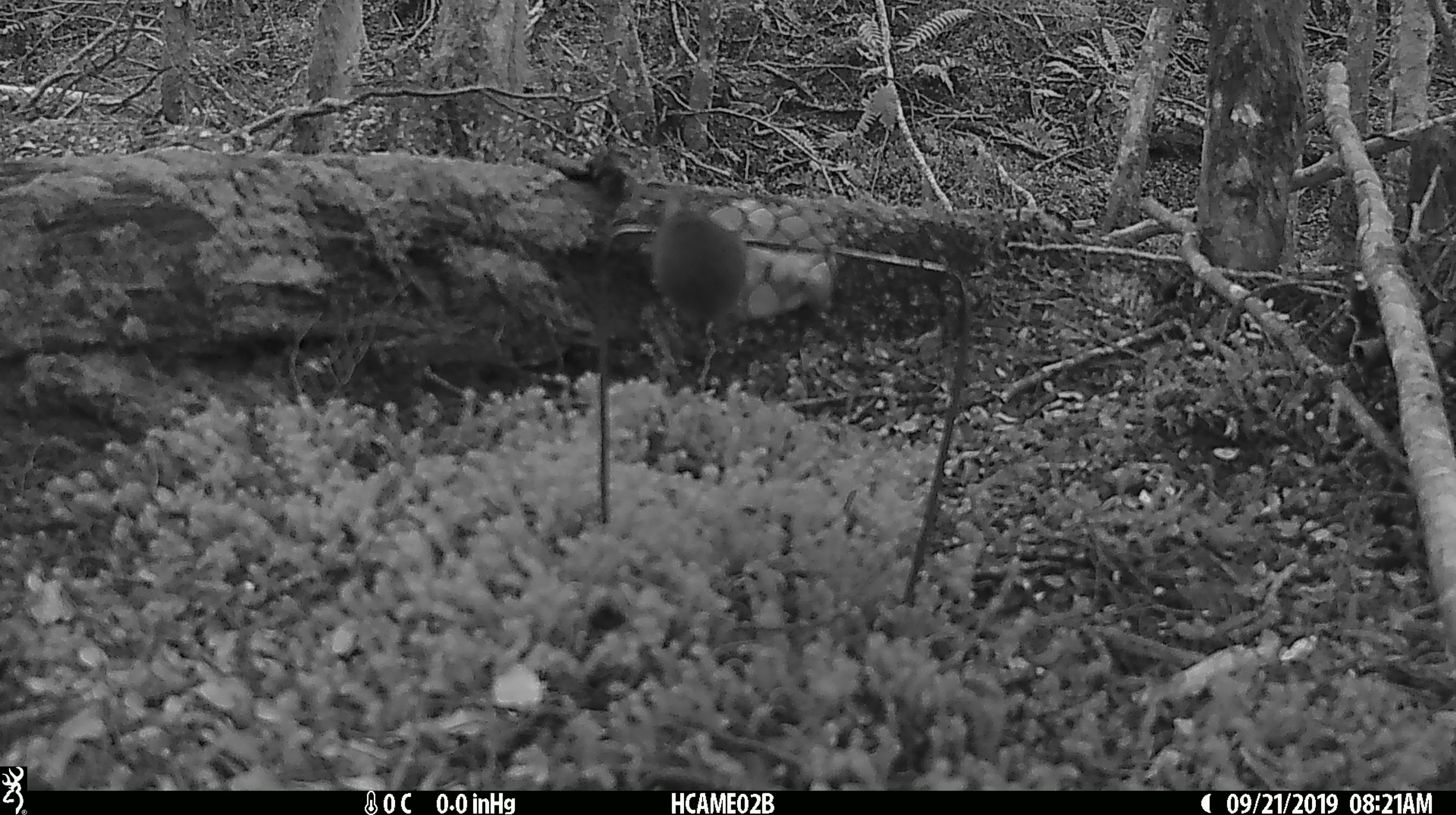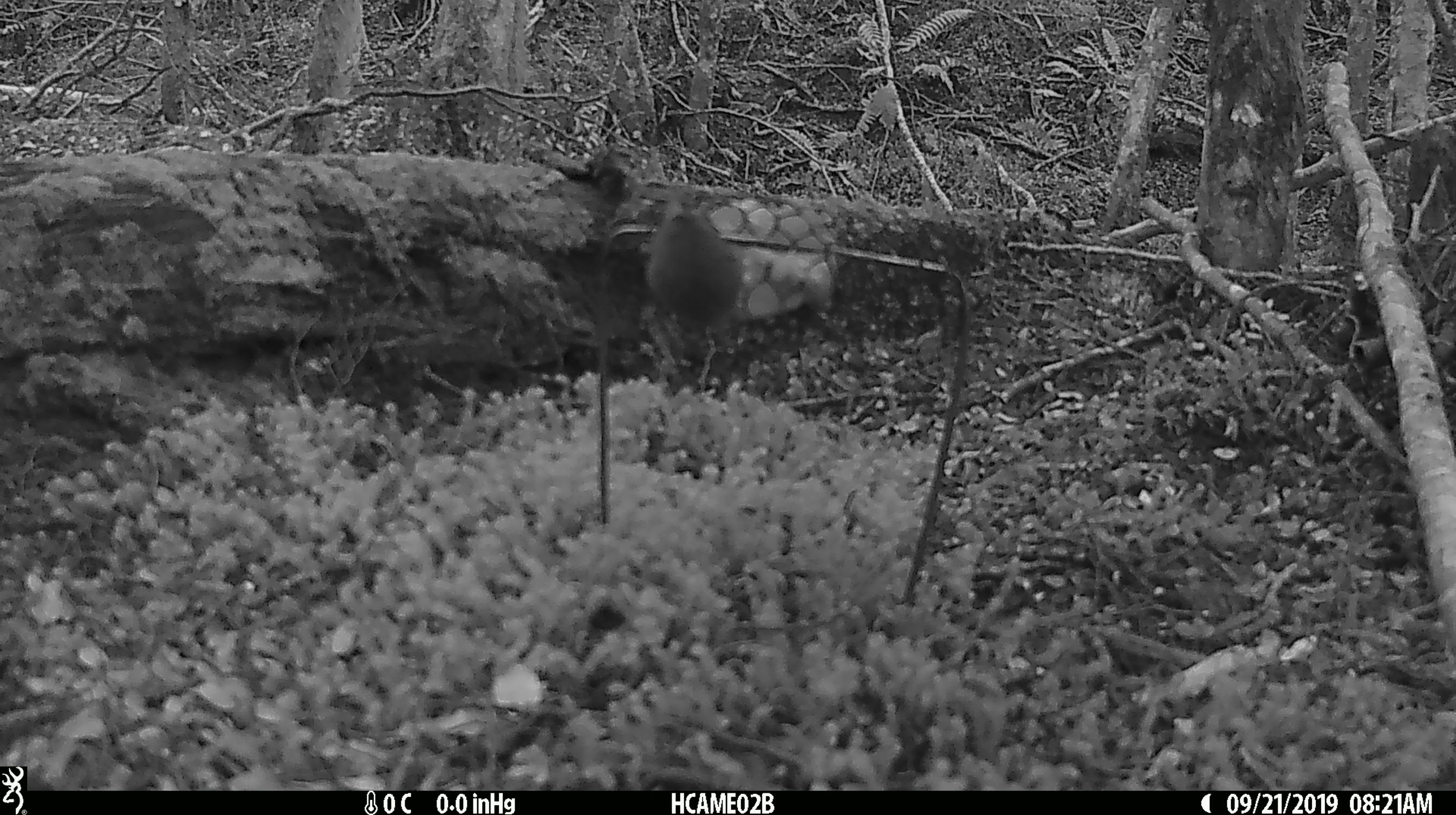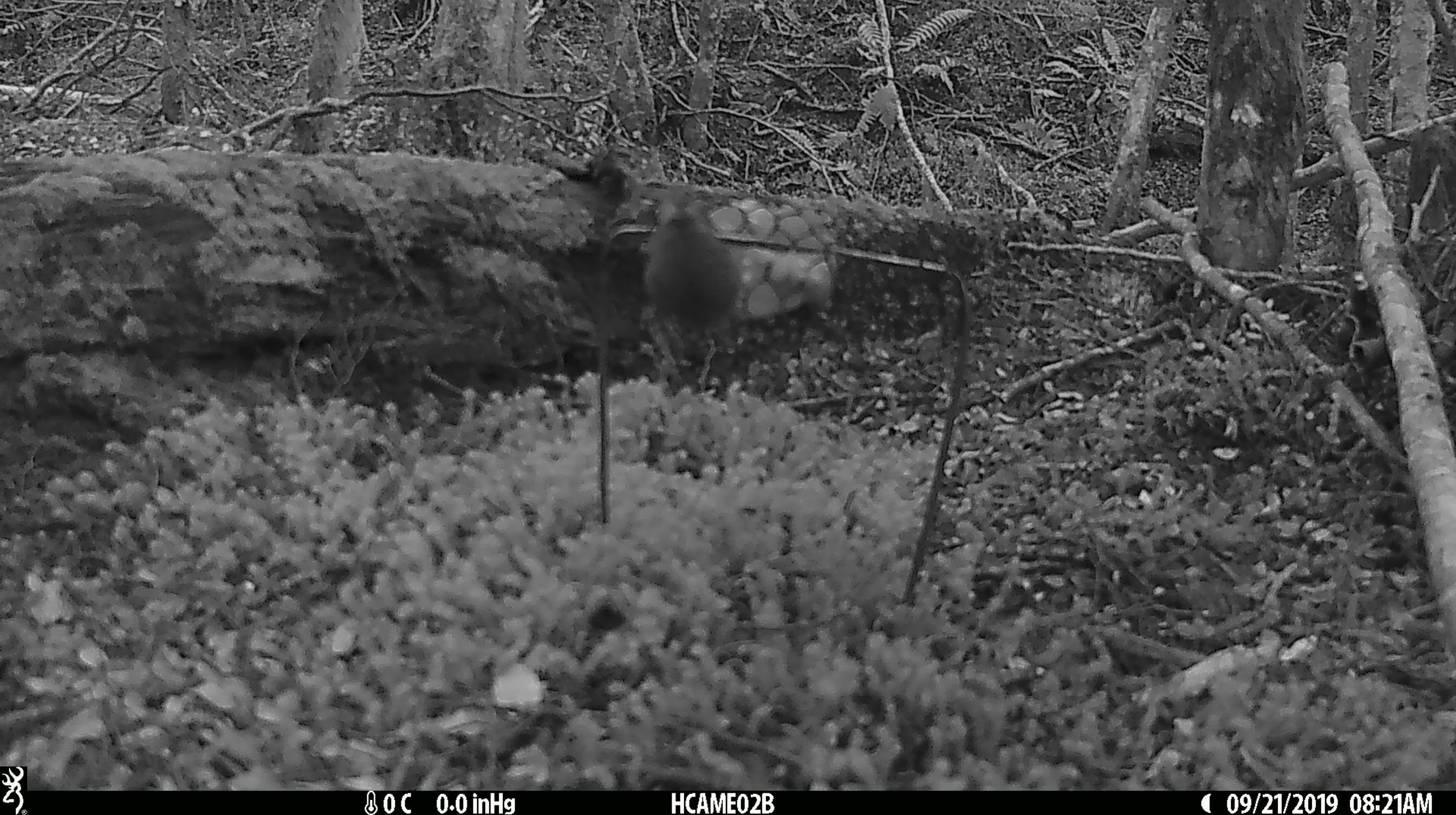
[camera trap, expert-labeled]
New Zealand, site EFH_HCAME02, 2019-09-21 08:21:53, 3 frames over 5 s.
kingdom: Animalia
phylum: Chordata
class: Mammalia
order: Rodentia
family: Muridae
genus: Mus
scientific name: Mus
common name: mouse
Mouse (Mus).